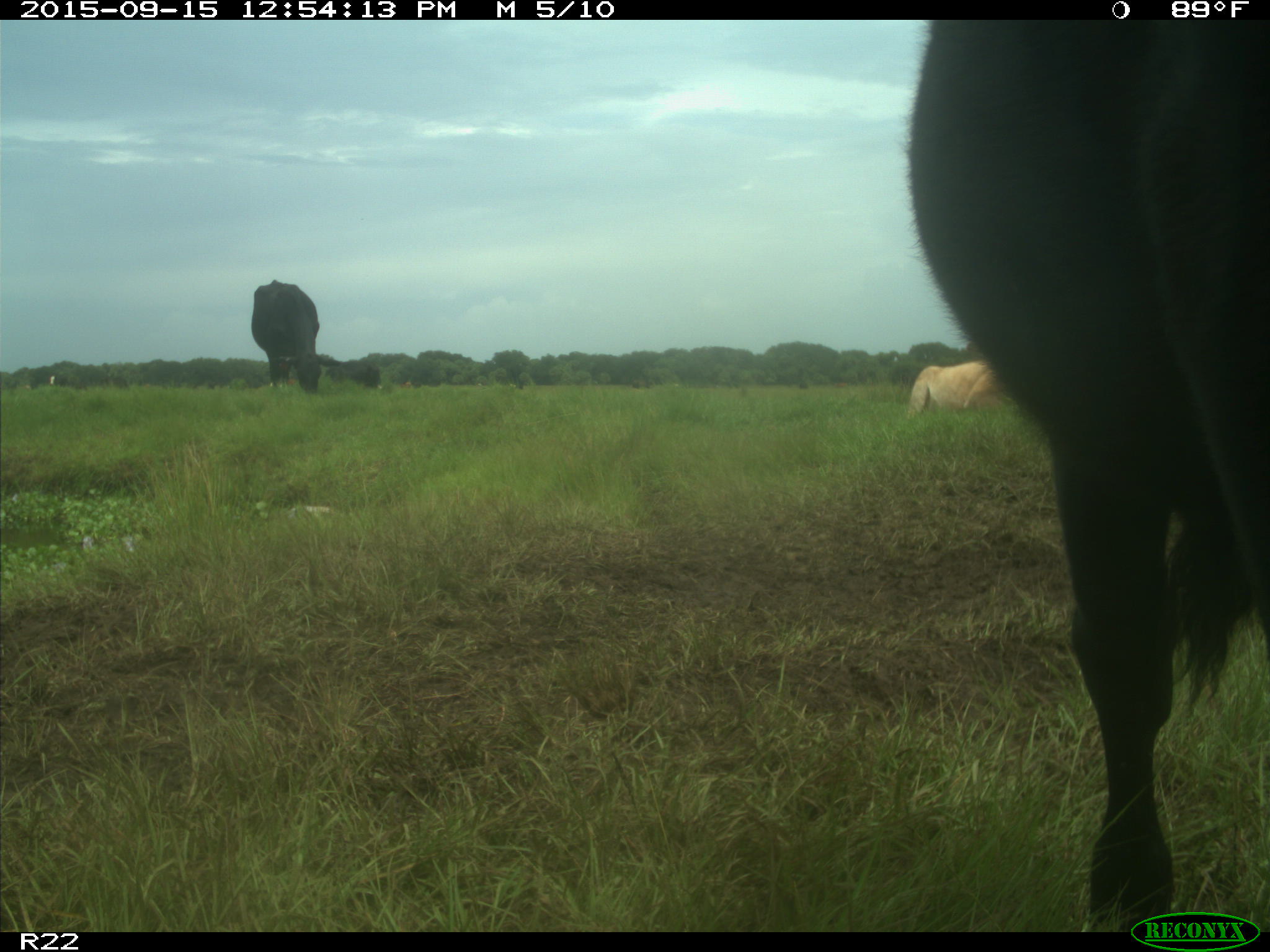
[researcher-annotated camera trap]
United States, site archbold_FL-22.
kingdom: Animalia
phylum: Chordata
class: Mammalia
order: Artiodactyla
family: Bovidae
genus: Bos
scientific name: Bos taurus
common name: domestic cow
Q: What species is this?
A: Bos taurus (domestic cow).